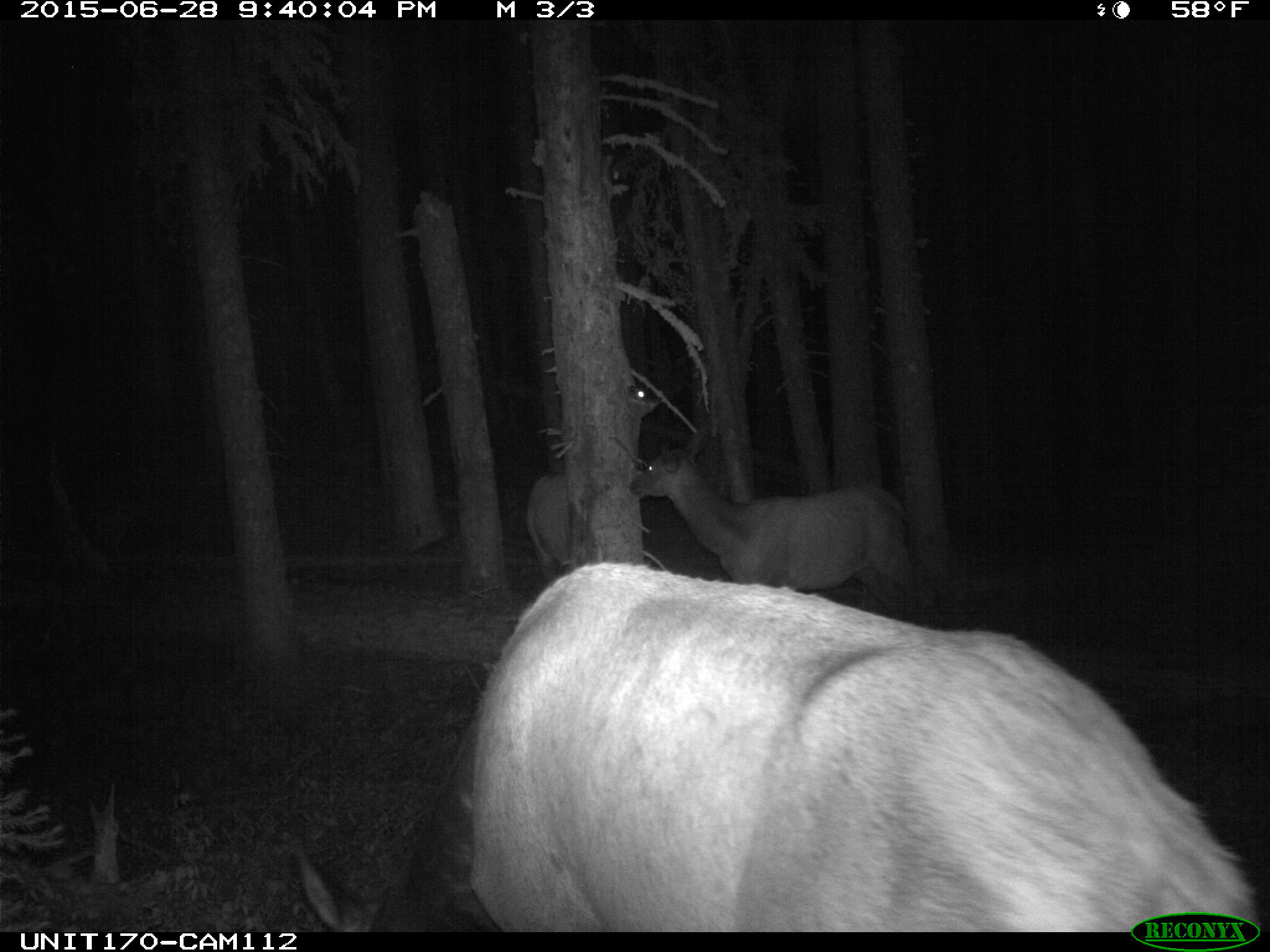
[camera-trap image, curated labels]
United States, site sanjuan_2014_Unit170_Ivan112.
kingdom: Animalia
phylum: Chordata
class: Mammalia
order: Artiodactyla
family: Cervidae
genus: Cervus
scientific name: Cervus elaphus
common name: red deer